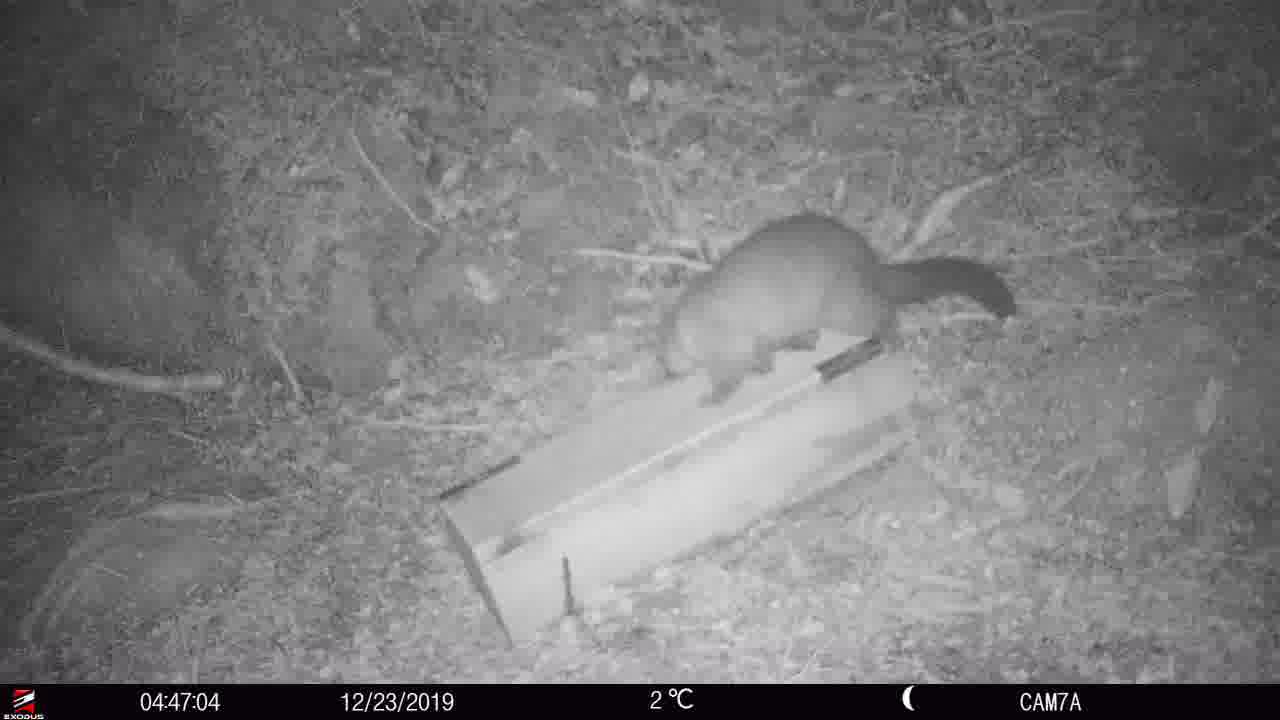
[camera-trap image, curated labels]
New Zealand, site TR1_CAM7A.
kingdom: Animalia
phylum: Chordata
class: Mammalia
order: Diprotodontia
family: Phalangeridae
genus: Trichosurus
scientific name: Trichosurus vulpecula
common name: common brushtail possum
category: possum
Possum (common brushtail possum) (Trichosurus vulpecula).